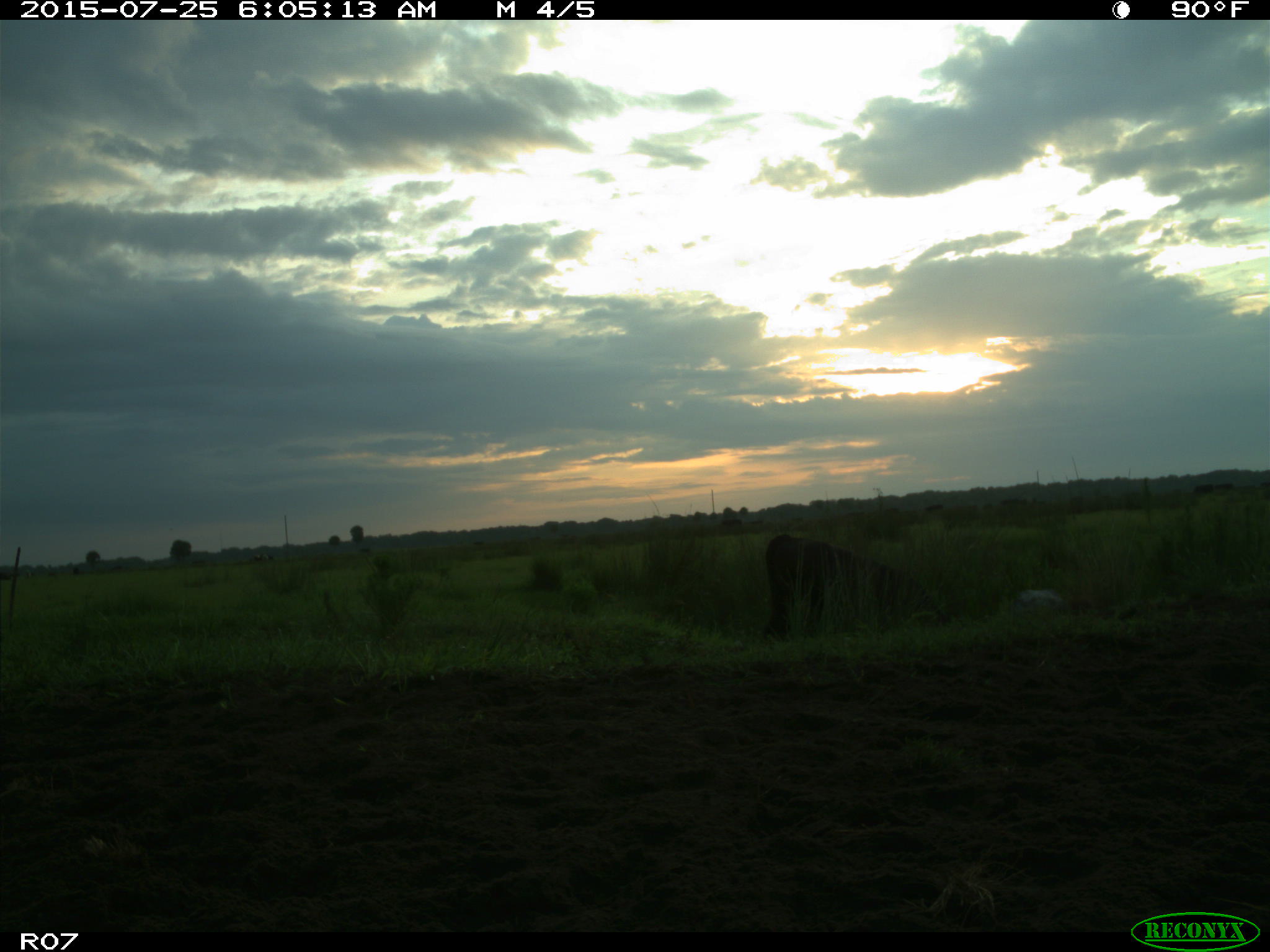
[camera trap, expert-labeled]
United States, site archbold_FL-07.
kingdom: Animalia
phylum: Chordata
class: Mammalia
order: Artiodactyla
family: Bovidae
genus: Bos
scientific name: Bos taurus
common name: domestic cow